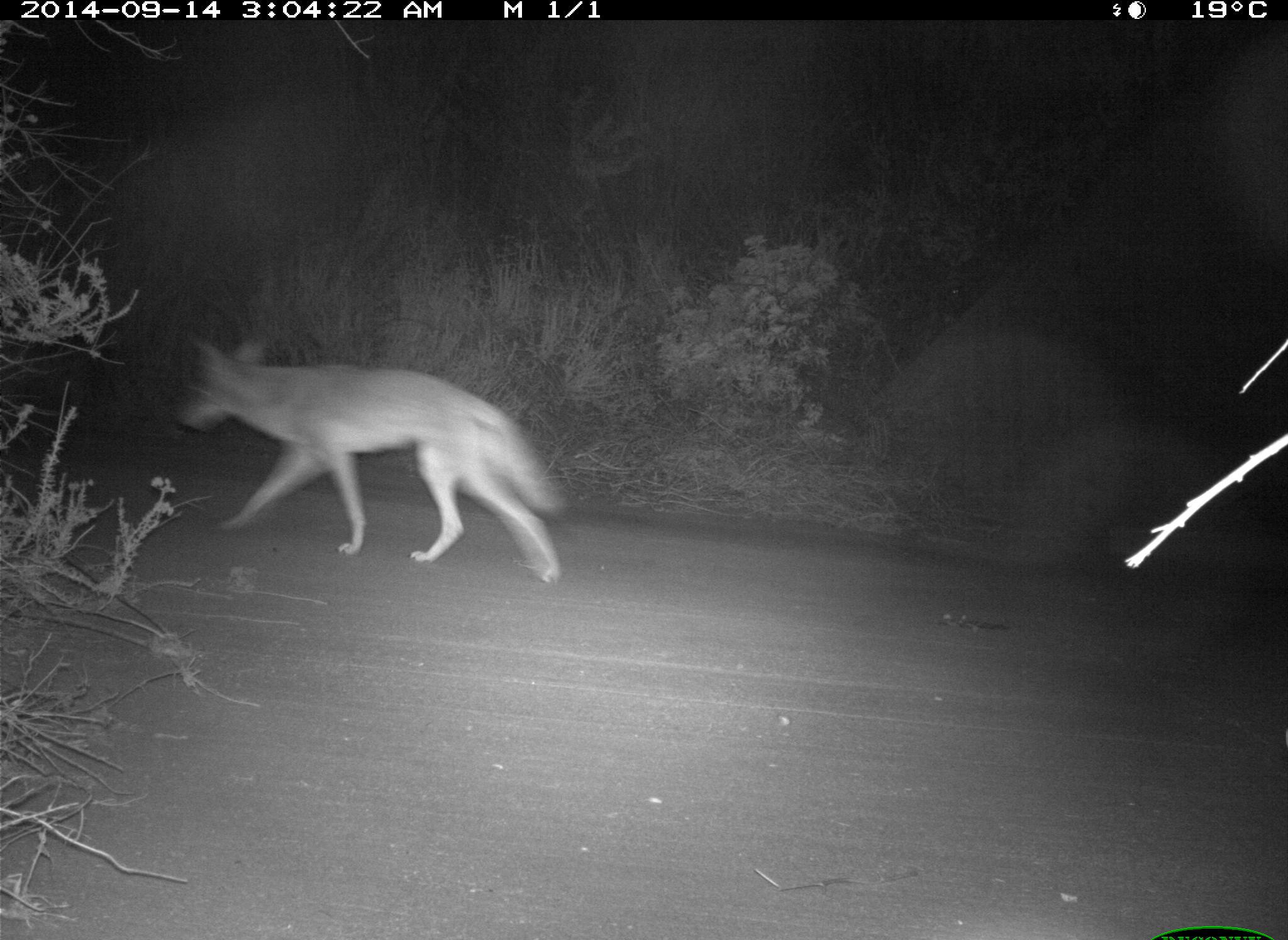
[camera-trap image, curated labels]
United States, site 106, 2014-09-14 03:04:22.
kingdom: Animalia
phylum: Chordata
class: Mammalia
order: Carnivora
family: Canidae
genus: Canis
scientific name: Canis latrans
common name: coyote